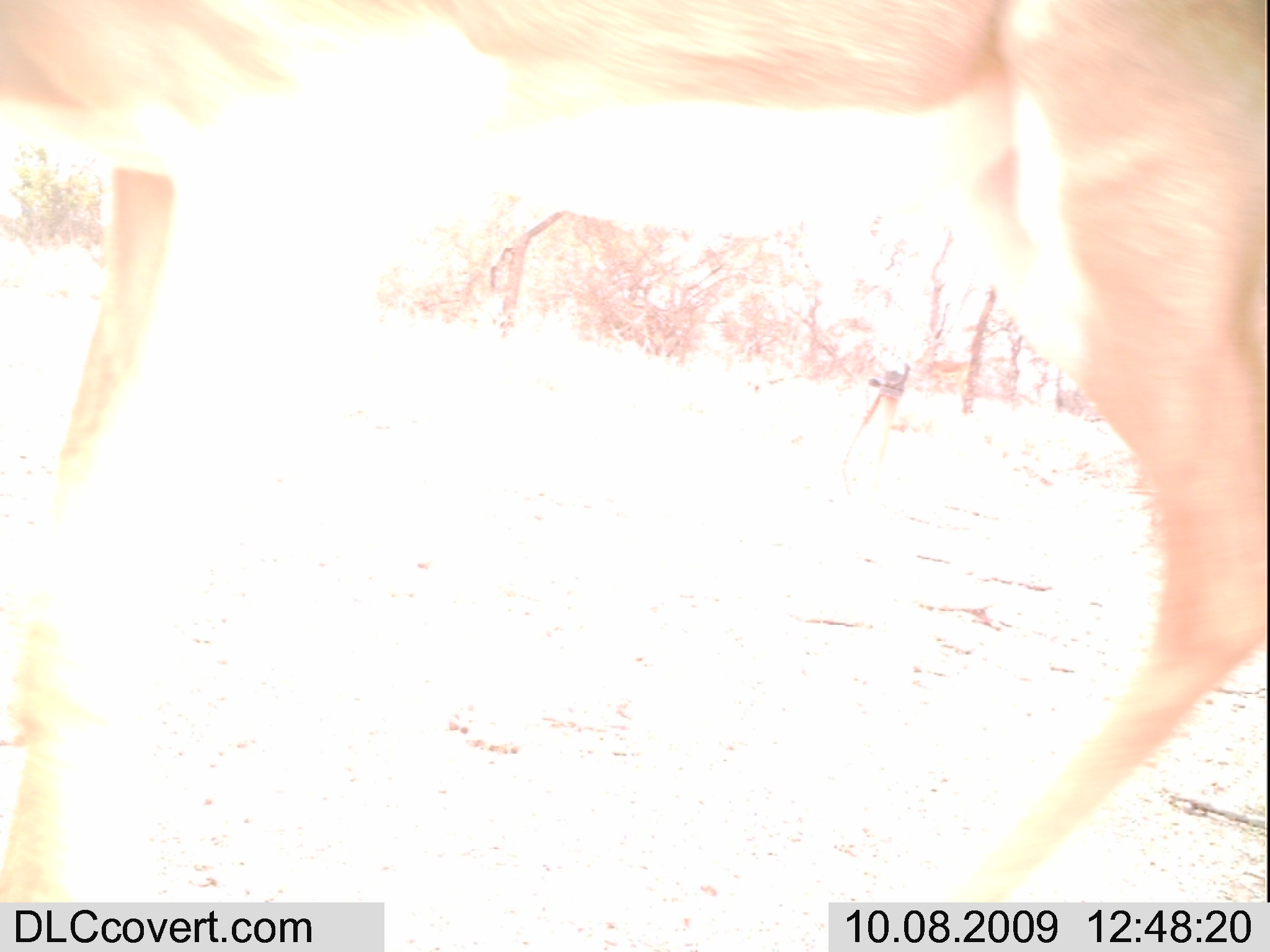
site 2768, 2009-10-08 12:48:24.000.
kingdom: Animalia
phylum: Chordata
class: Mammalia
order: Artiodactyla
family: Bovidae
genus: Aepyceros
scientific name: Aepyceros melampus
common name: impala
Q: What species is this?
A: Aepyceros melampus (impala).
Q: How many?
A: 2.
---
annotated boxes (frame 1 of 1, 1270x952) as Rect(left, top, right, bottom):
aepyceros melampus: Rect(0, 0, 1270, 952)